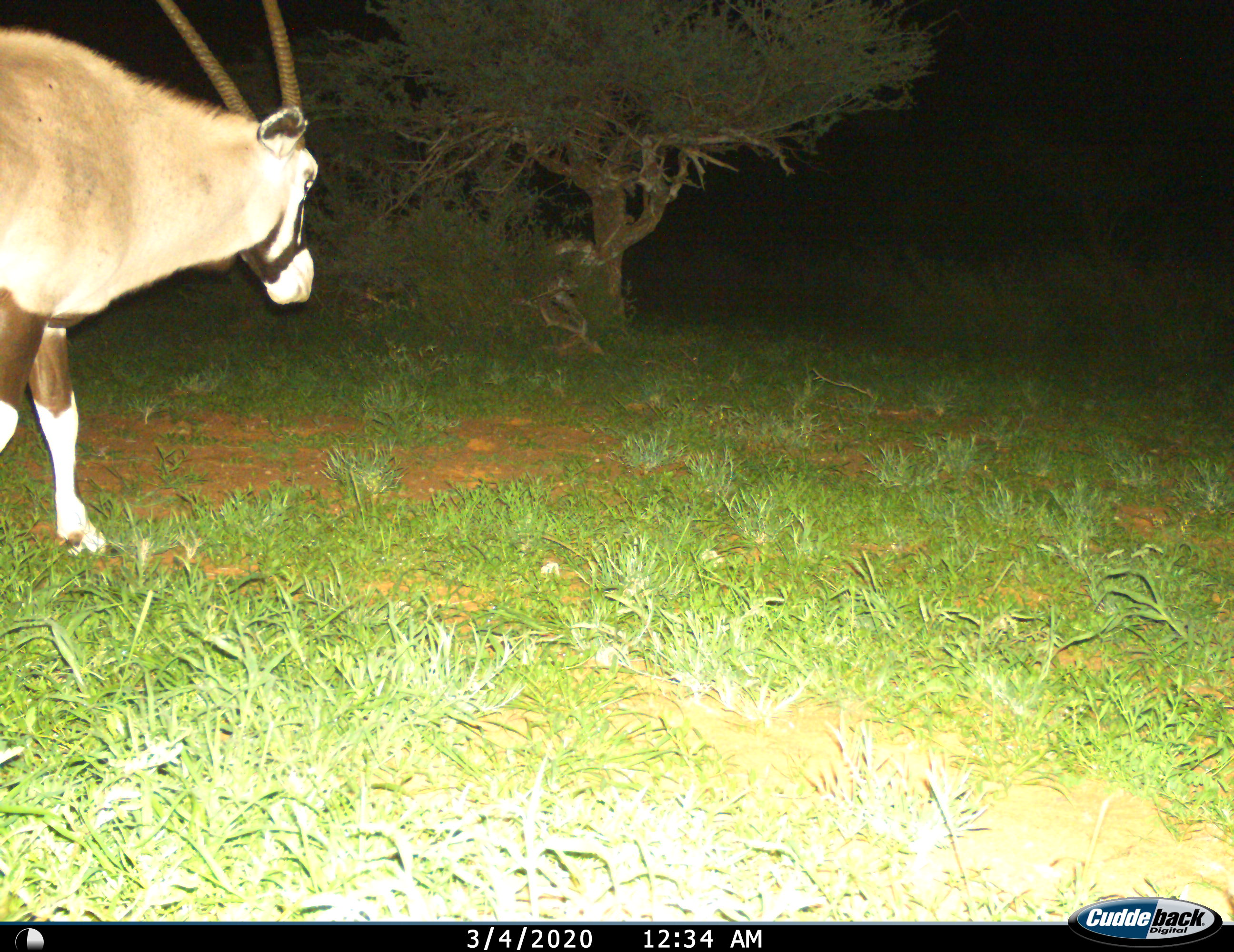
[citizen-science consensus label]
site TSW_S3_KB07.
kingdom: Animalia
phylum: Chordata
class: Mammalia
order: Artiodactyla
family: Bovidae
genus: Oryx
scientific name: Oryx gazella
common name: gemsbok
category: oryx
Oryx (gemsbok) (Oryx gazella), count 1. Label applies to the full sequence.